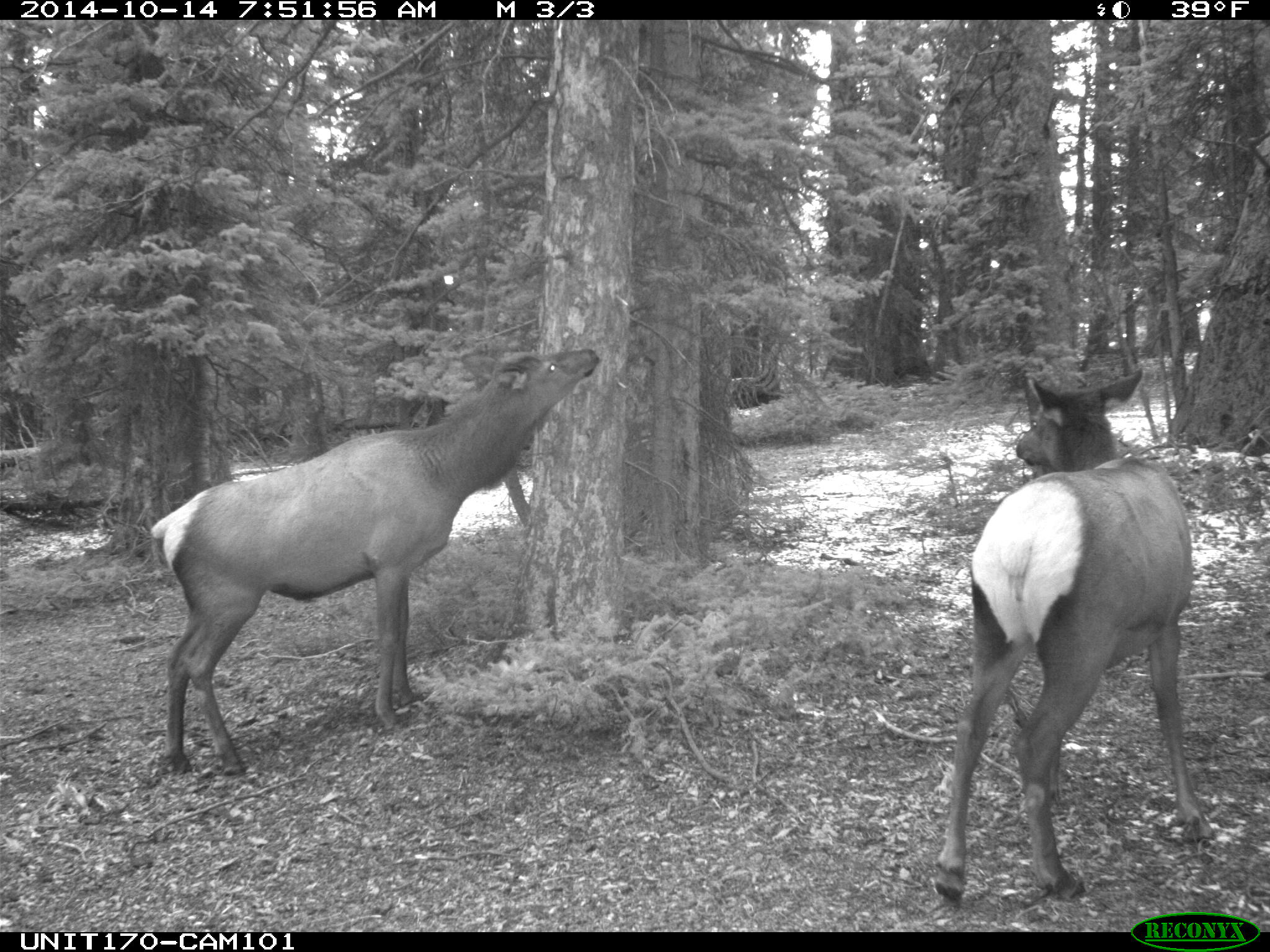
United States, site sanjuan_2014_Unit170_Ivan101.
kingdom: Animalia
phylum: Chordata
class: Mammalia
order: Artiodactyla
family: Cervidae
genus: Cervus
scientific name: Cervus elaphus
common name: red deer